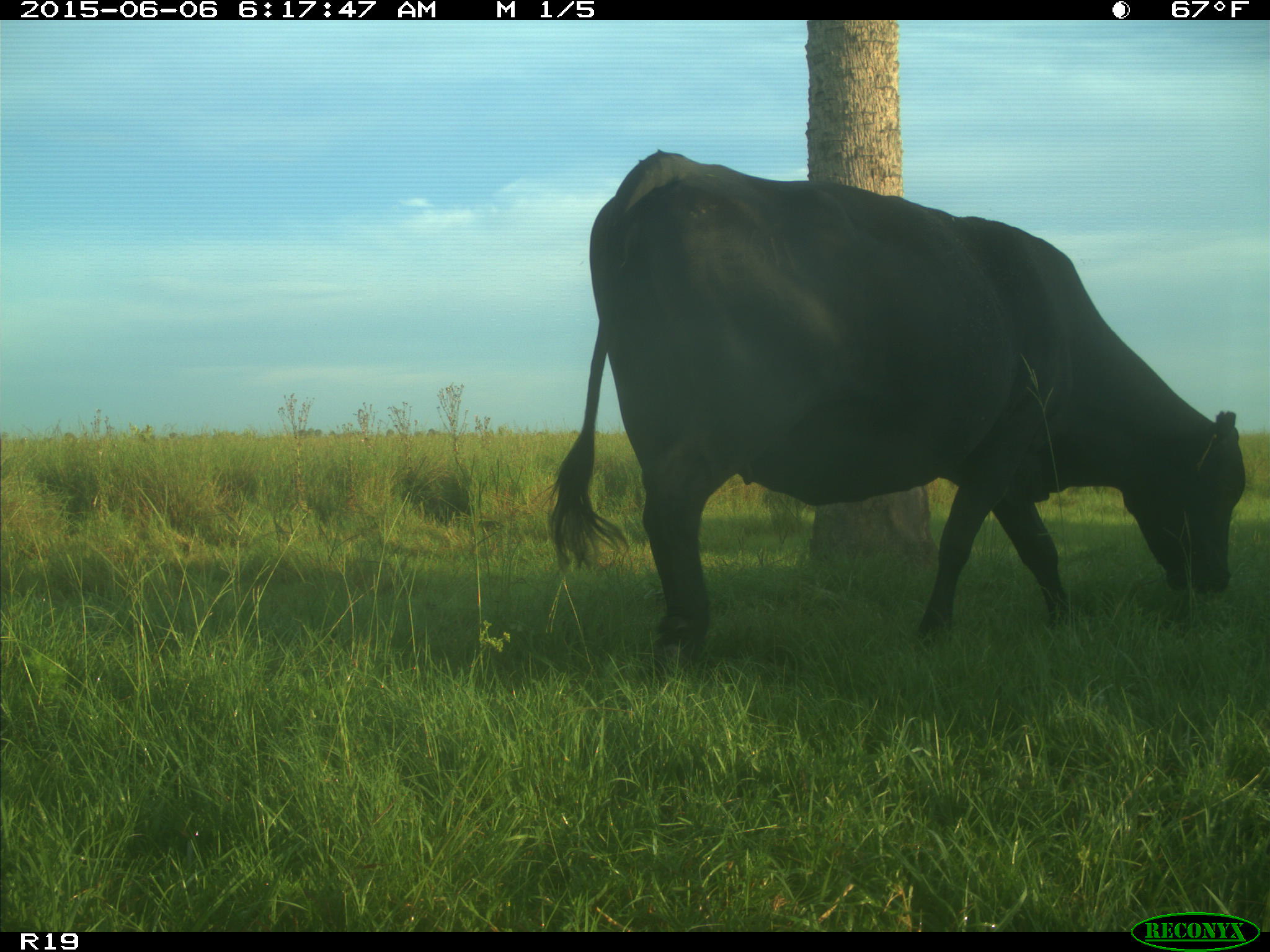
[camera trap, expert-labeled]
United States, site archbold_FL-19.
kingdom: Animalia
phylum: Chordata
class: Mammalia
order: Artiodactyla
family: Bovidae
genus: Bos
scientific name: Bos taurus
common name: domestic cow